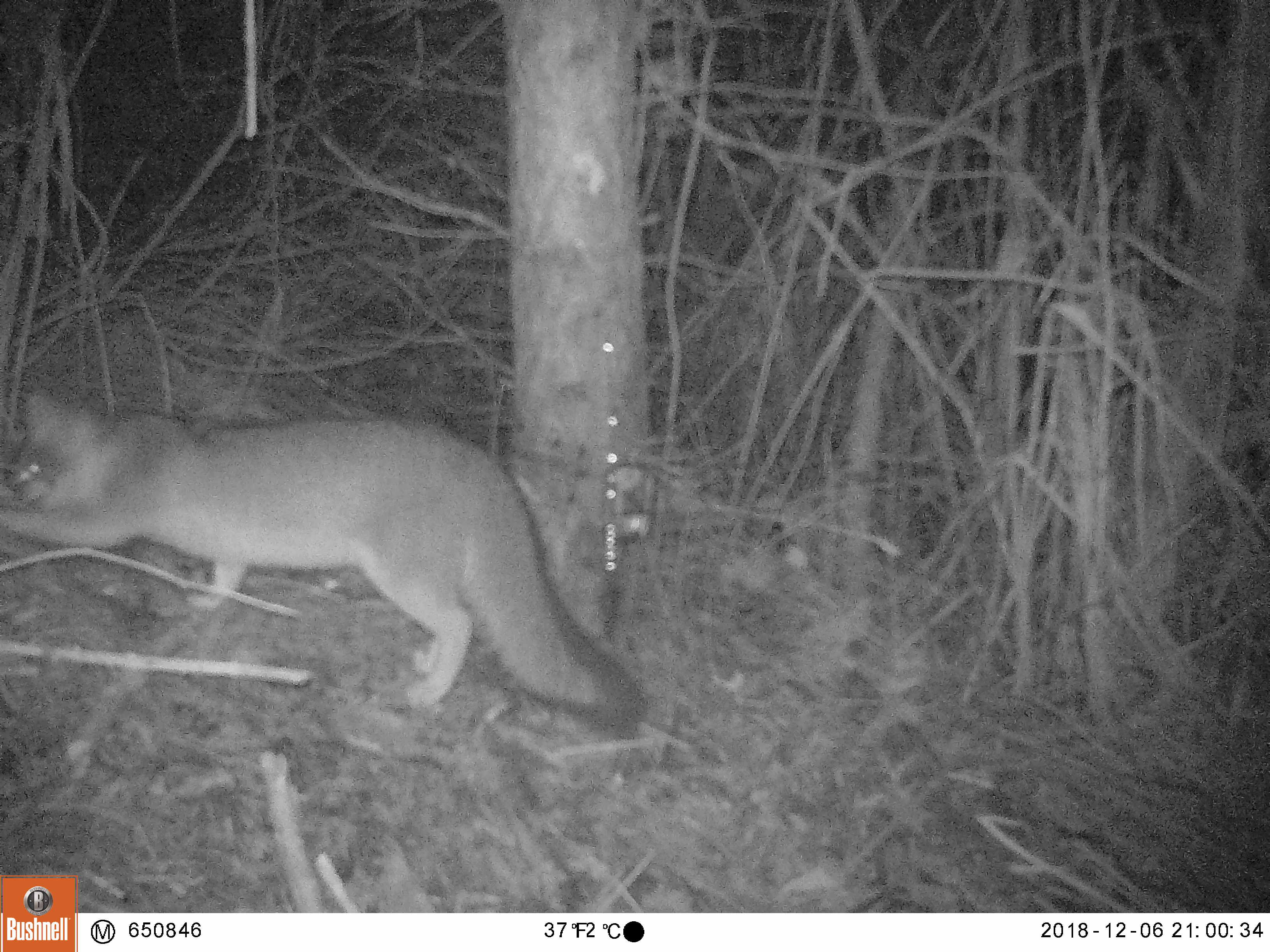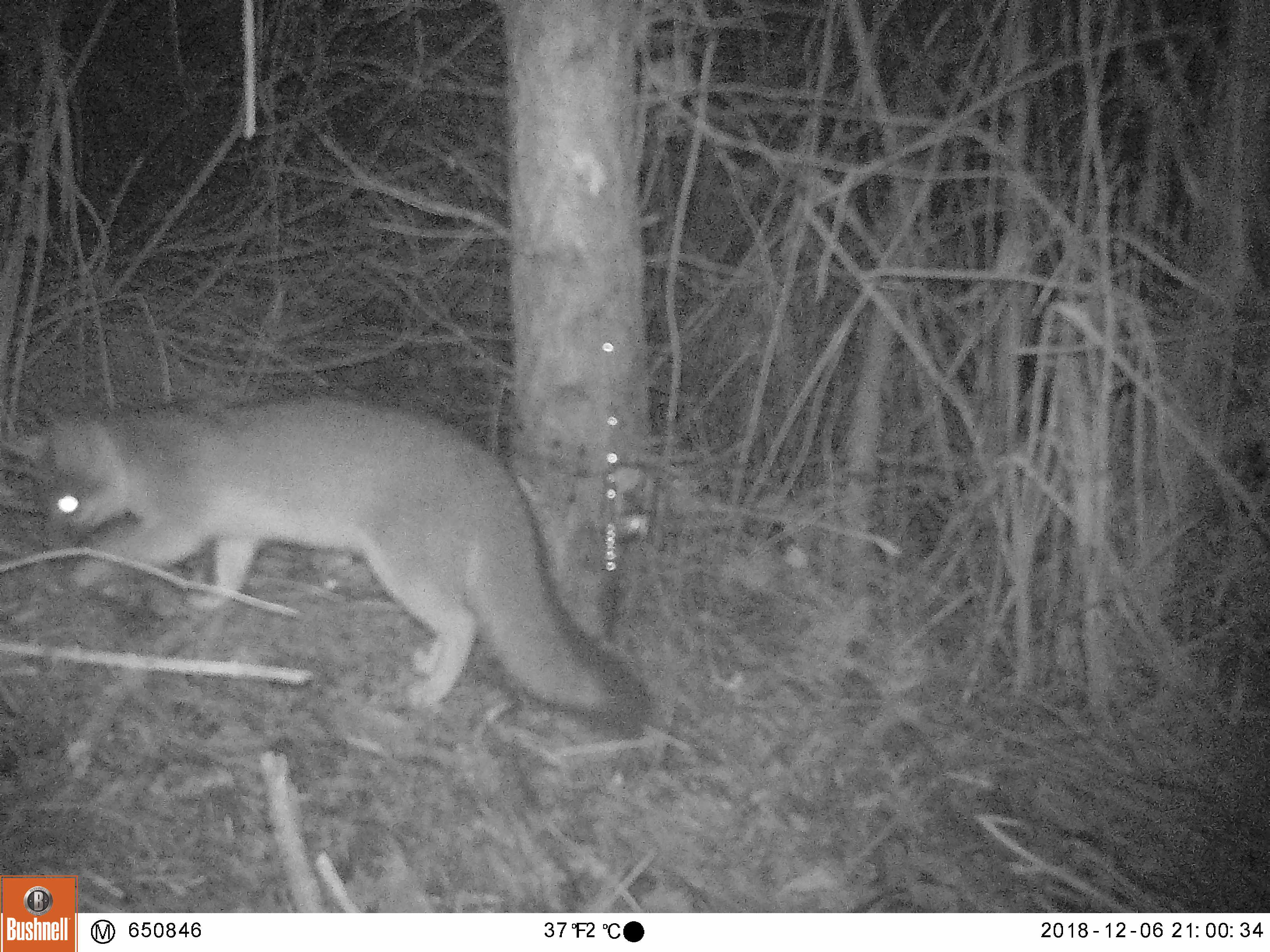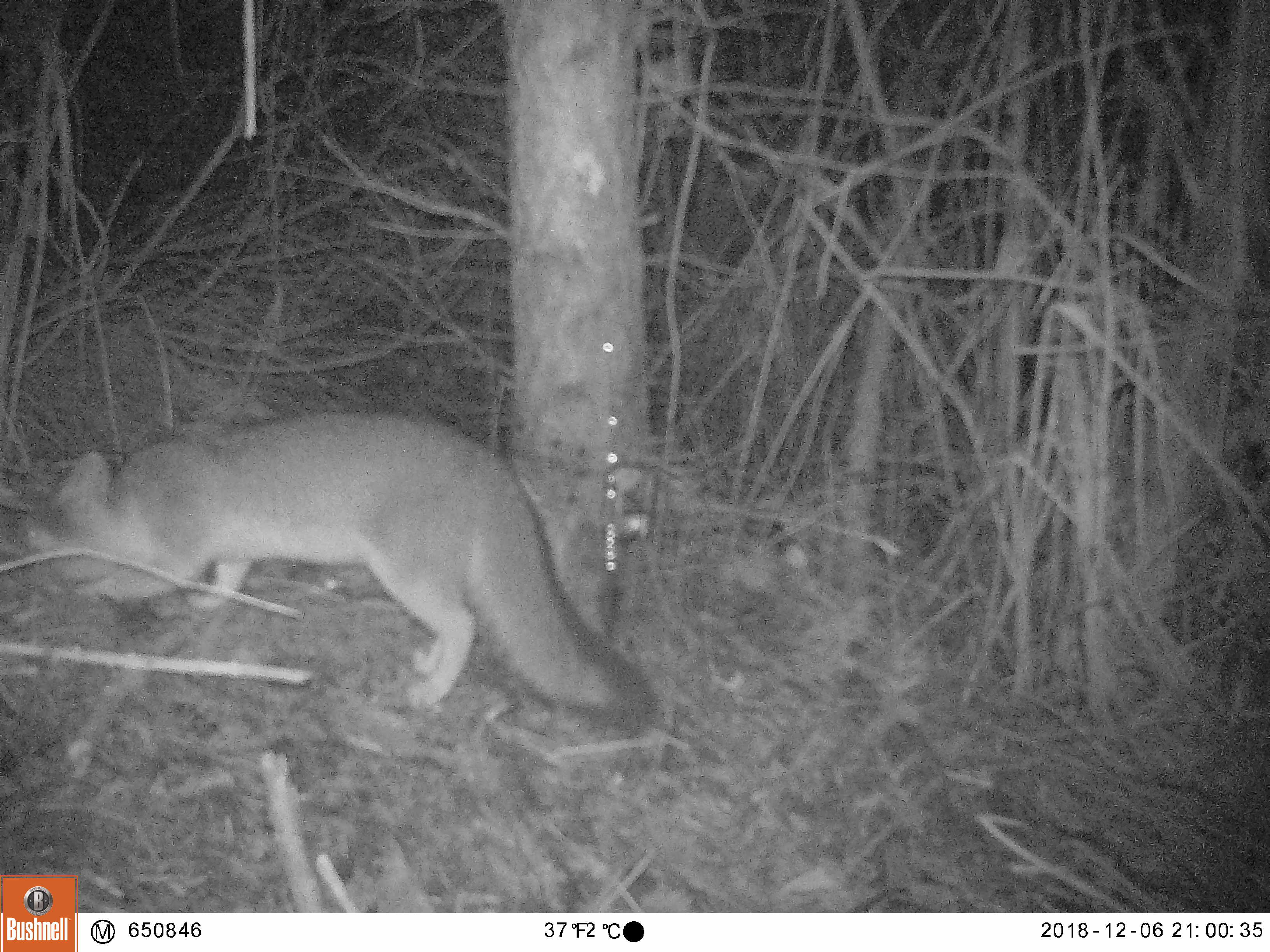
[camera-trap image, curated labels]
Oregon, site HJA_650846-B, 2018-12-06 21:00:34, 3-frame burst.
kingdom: Animalia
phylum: Chordata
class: Mammalia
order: Carnivora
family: Canidae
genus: Urocyon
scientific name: Urocyon cinereoargenteus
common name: gray fox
Gray fox (Urocyon cinereoargenteus).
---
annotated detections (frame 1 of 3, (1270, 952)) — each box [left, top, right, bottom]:
gray fox: [2, 374, 660, 743]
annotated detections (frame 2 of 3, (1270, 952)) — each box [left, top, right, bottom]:
gray fox: [3, 390, 669, 750]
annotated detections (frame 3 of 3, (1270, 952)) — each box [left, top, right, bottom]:
gray fox: [3, 393, 678, 740]